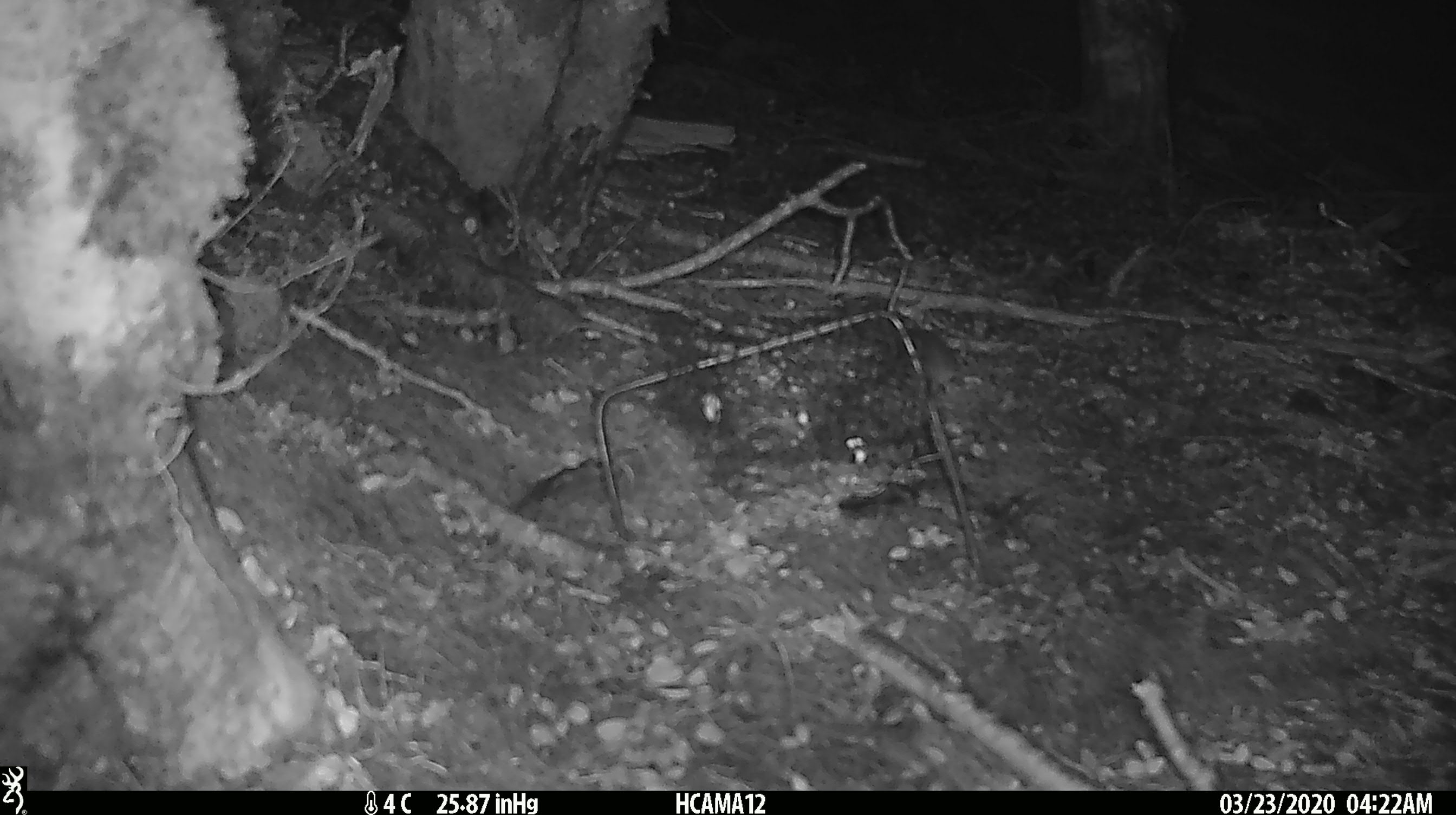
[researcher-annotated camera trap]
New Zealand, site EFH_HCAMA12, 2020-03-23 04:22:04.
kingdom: Animalia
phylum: Chordata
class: Mammalia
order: Rodentia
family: Muridae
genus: Mus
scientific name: Mus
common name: mouse